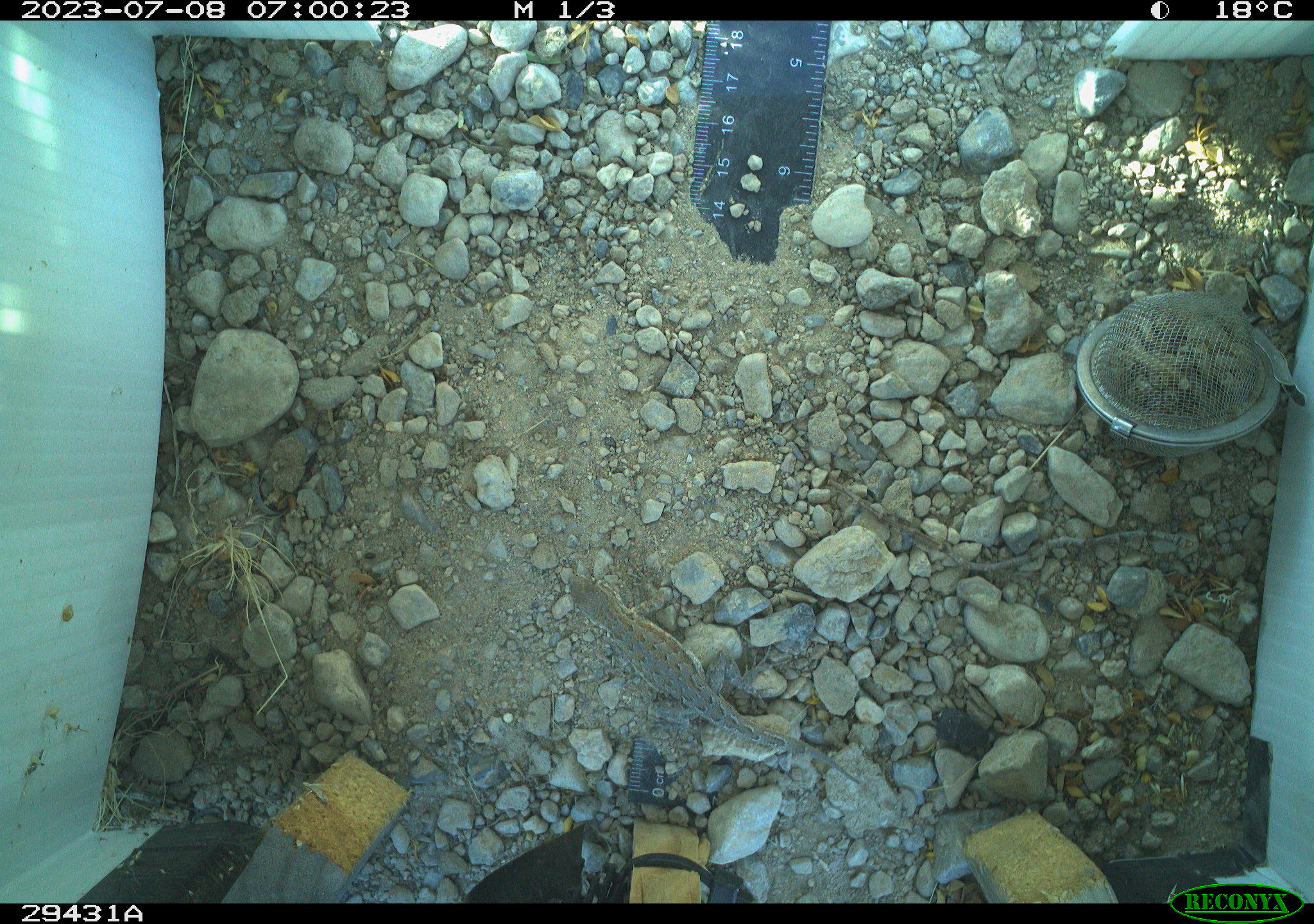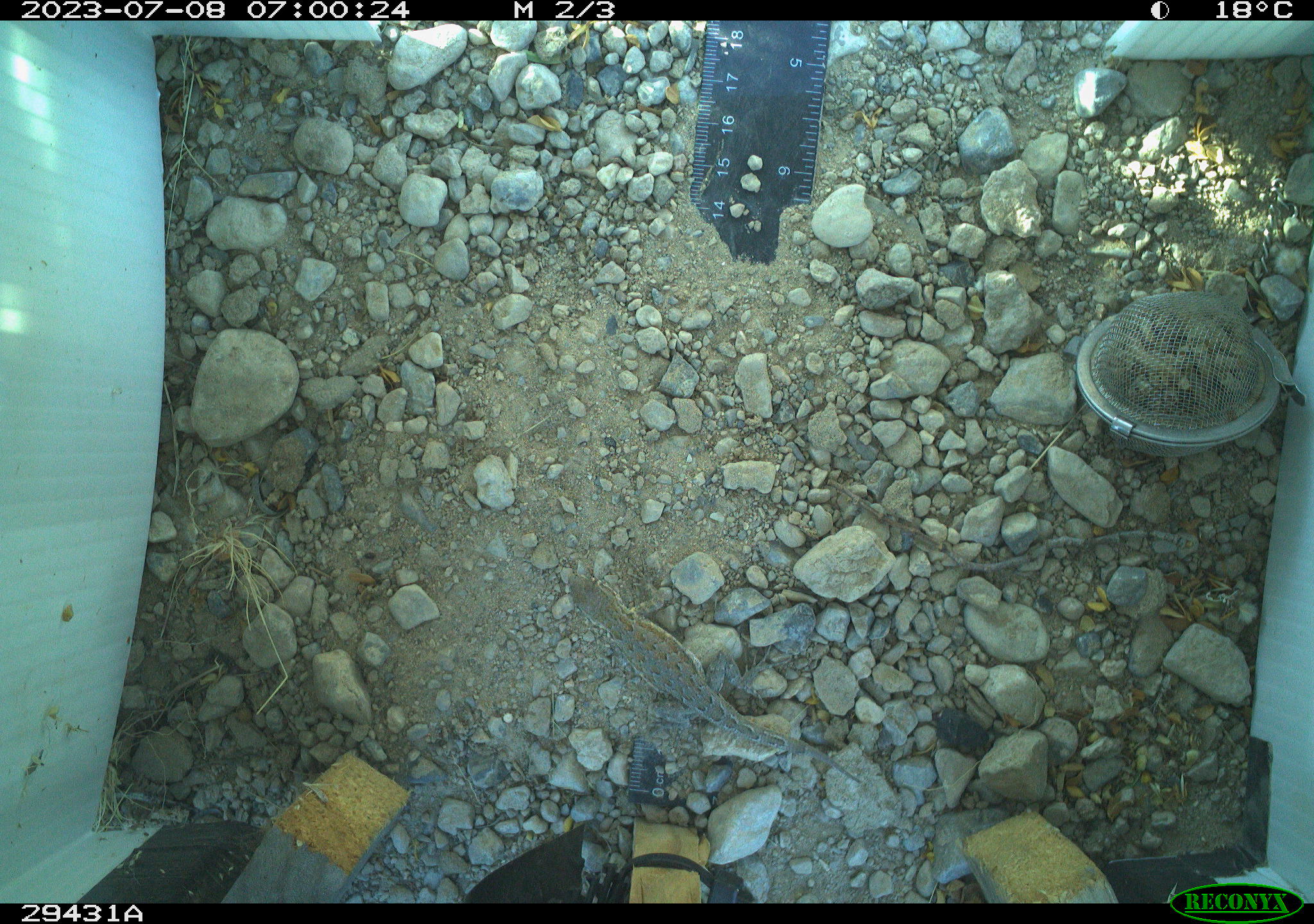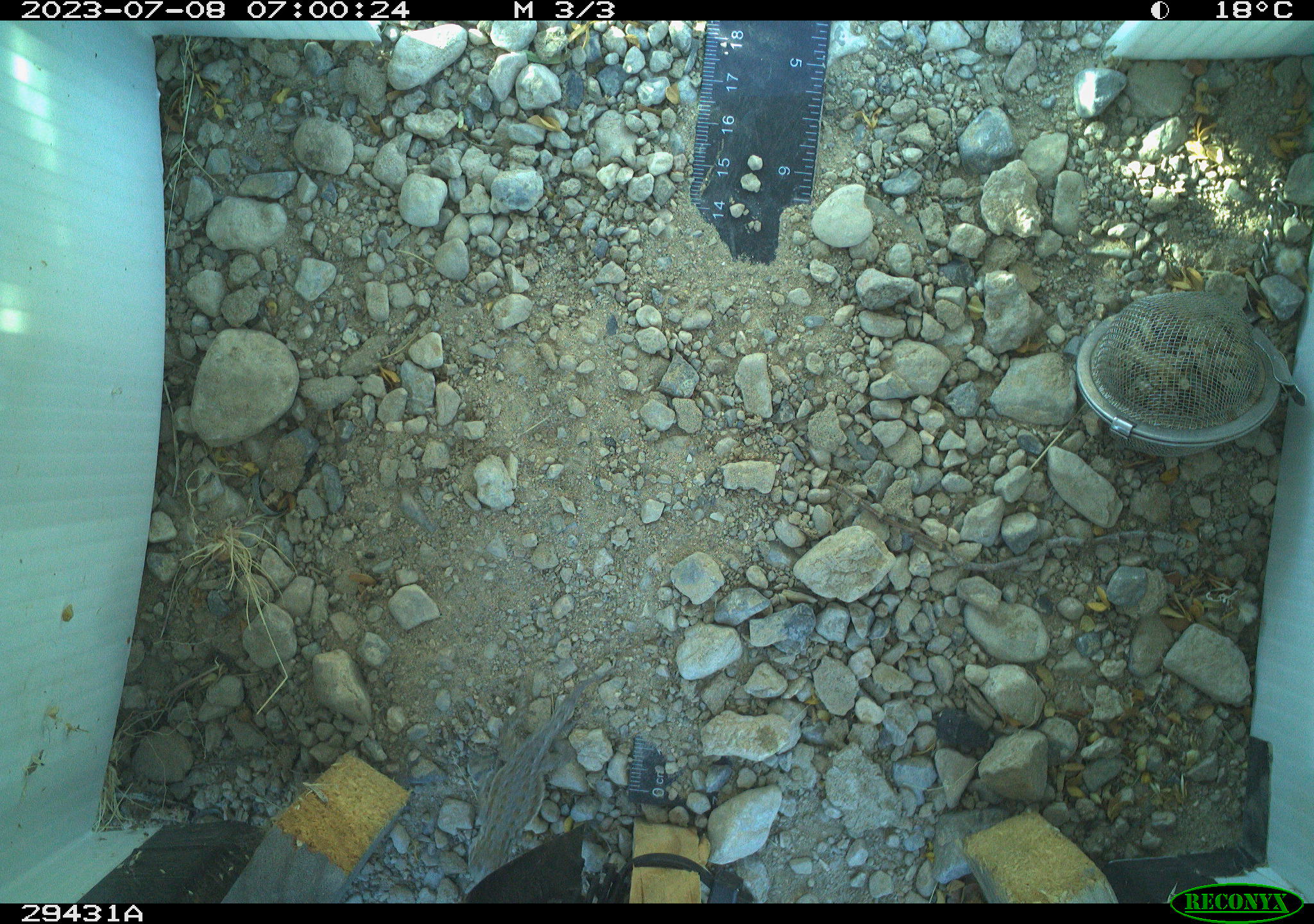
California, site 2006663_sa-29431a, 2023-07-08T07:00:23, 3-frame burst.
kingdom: Animalia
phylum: Chordata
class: Reptilia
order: Squamata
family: Phrynosomatidae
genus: Sceloporus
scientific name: Sceloporus graciosus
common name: common sagebrush lizard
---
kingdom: Animalia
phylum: Chordata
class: Reptilia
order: Squamata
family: Crotaphytidae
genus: Crotaphytus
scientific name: Crotaphytus bicinctores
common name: great basin collared lizard